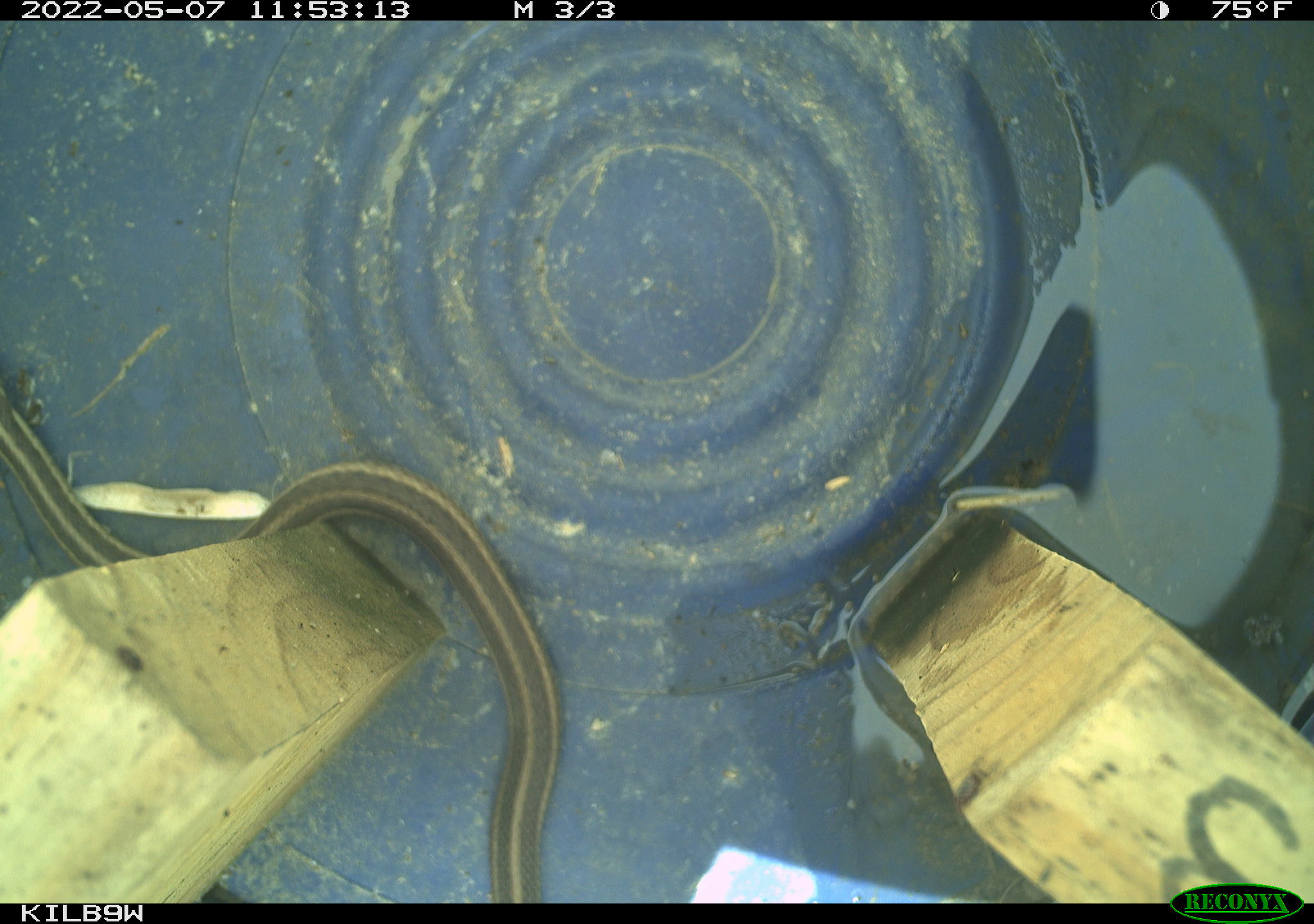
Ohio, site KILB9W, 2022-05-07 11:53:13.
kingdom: Animalia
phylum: Chordata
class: Reptilia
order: Squamata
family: Colubridae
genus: Thamnophis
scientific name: Thamnophis sirtalis sirtalis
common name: eastern gartersnake